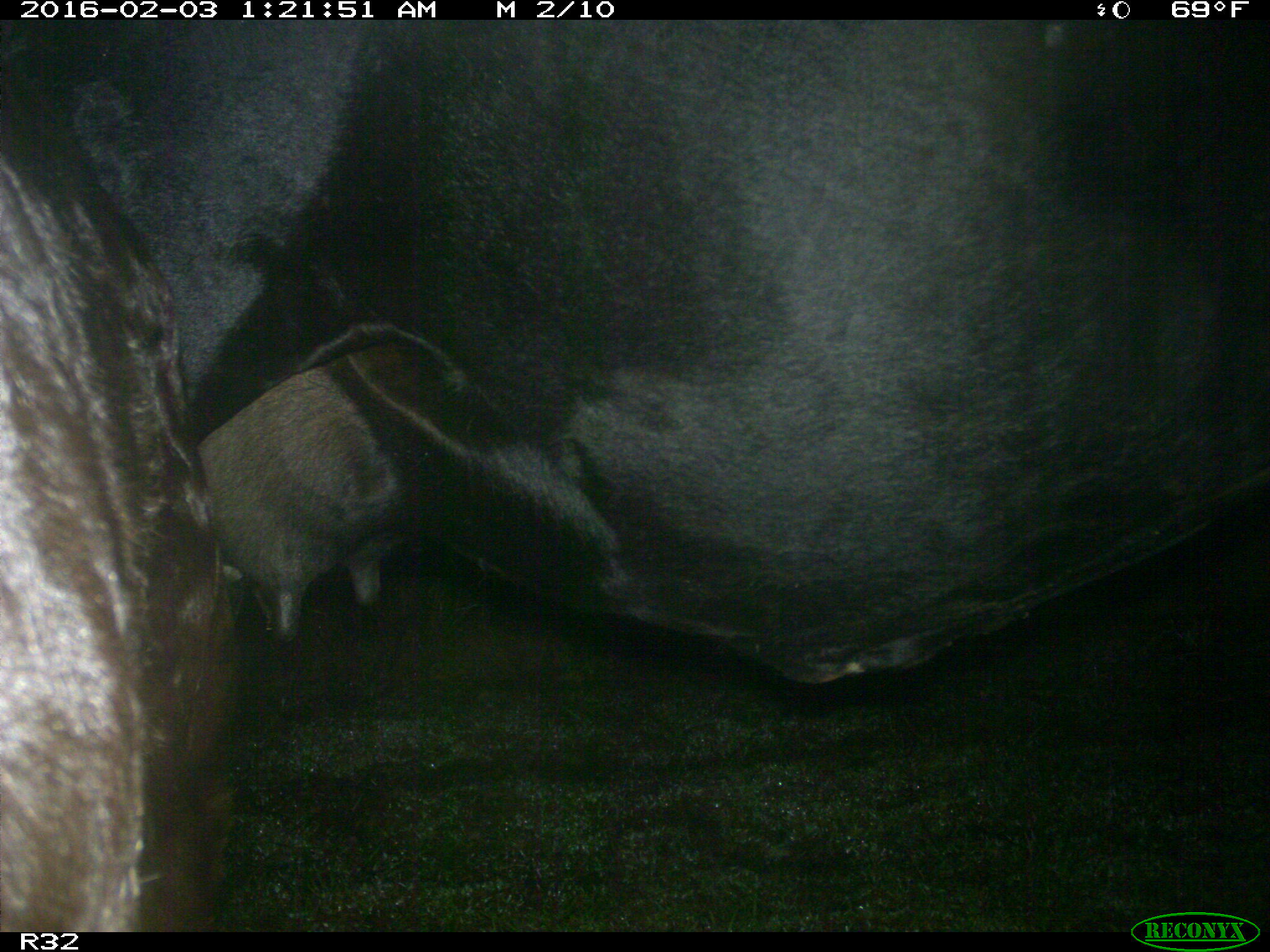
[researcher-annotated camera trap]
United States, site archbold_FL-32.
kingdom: Animalia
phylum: Chordata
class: Mammalia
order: Artiodactyla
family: Bovidae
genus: Bos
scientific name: Bos taurus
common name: domestic cow